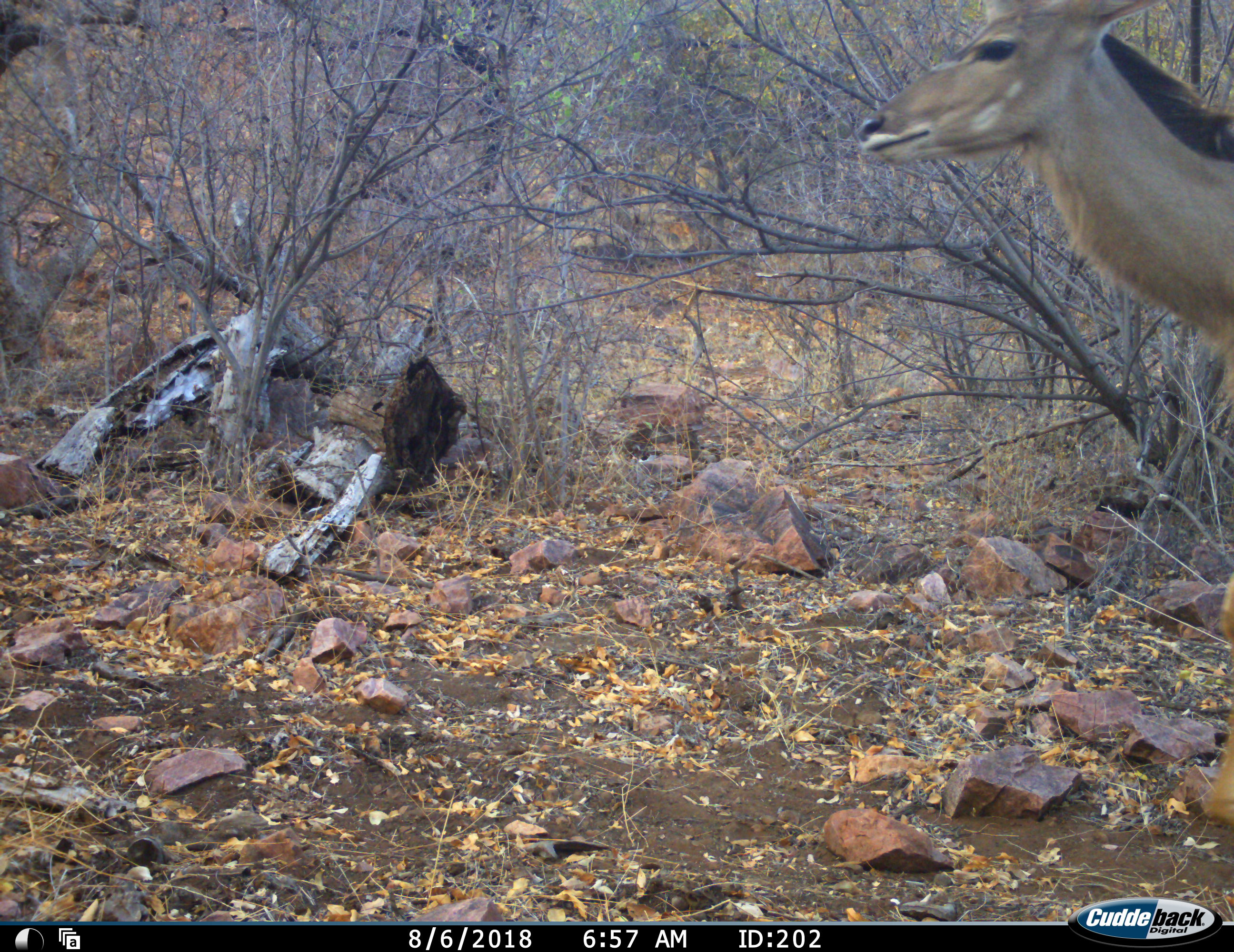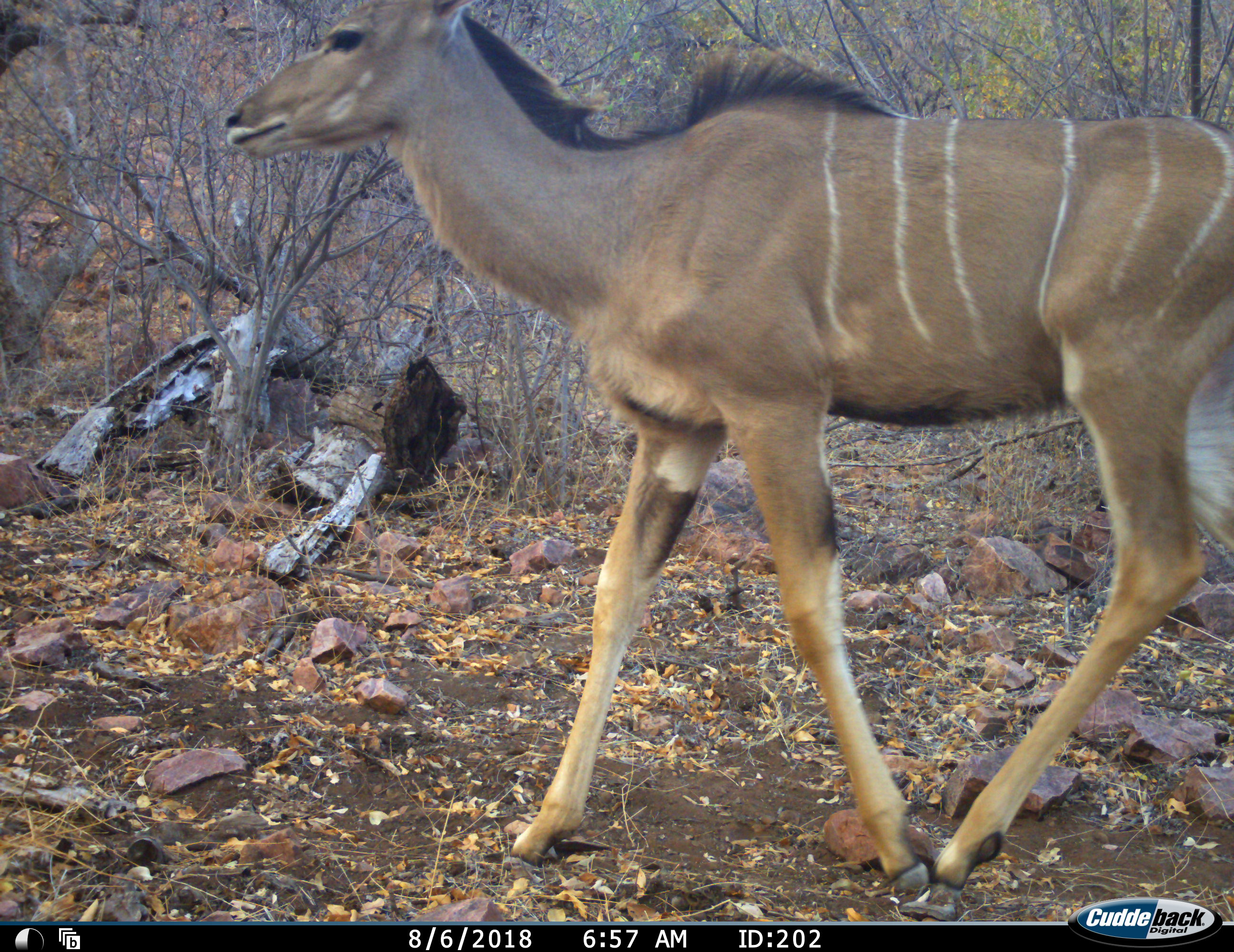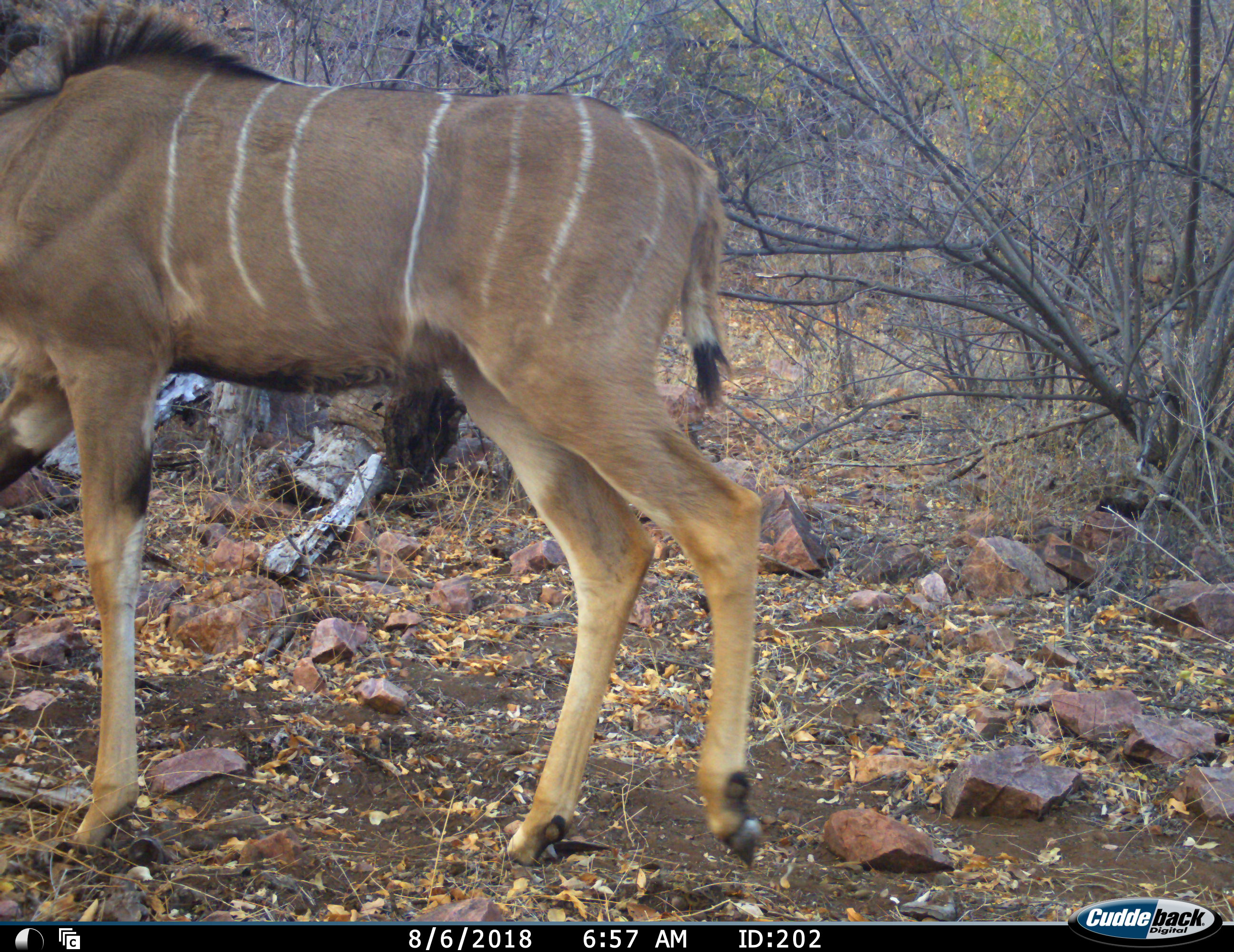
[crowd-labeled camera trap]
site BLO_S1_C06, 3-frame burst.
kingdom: Animalia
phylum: Chordata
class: Mammalia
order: Artiodactyla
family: Bovidae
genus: Tragelaphus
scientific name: Tragelaphus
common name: kudu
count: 1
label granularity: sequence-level